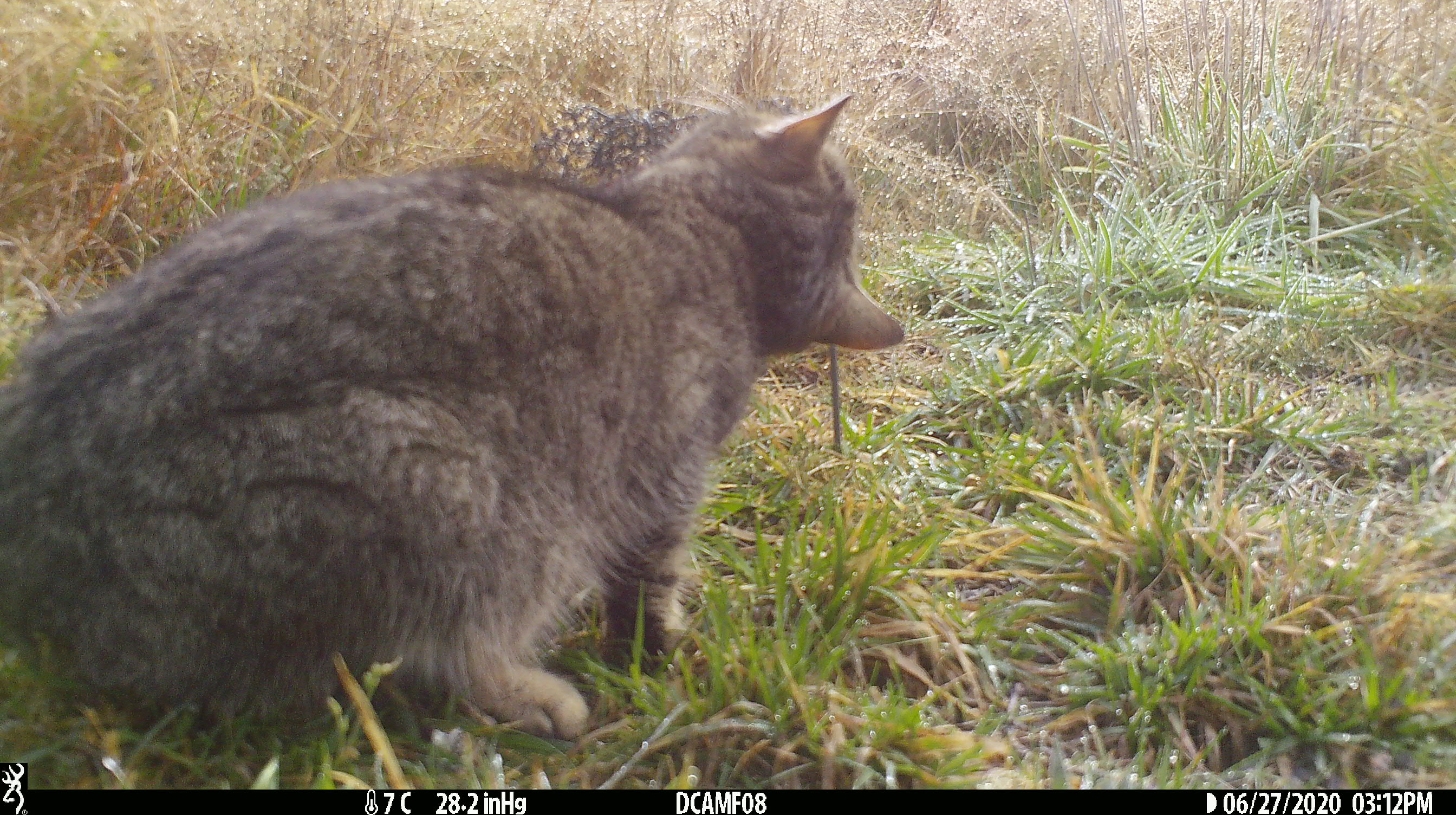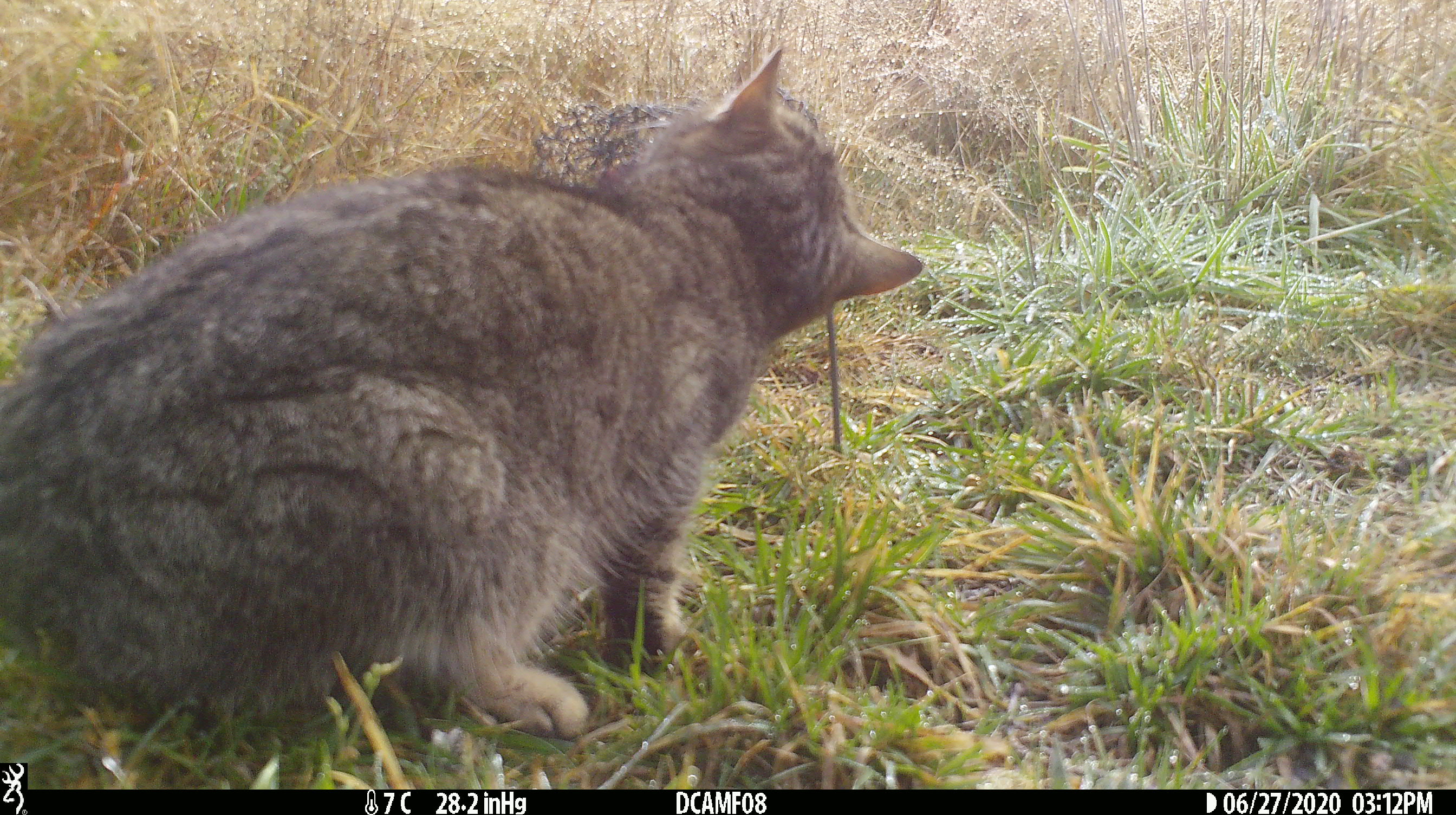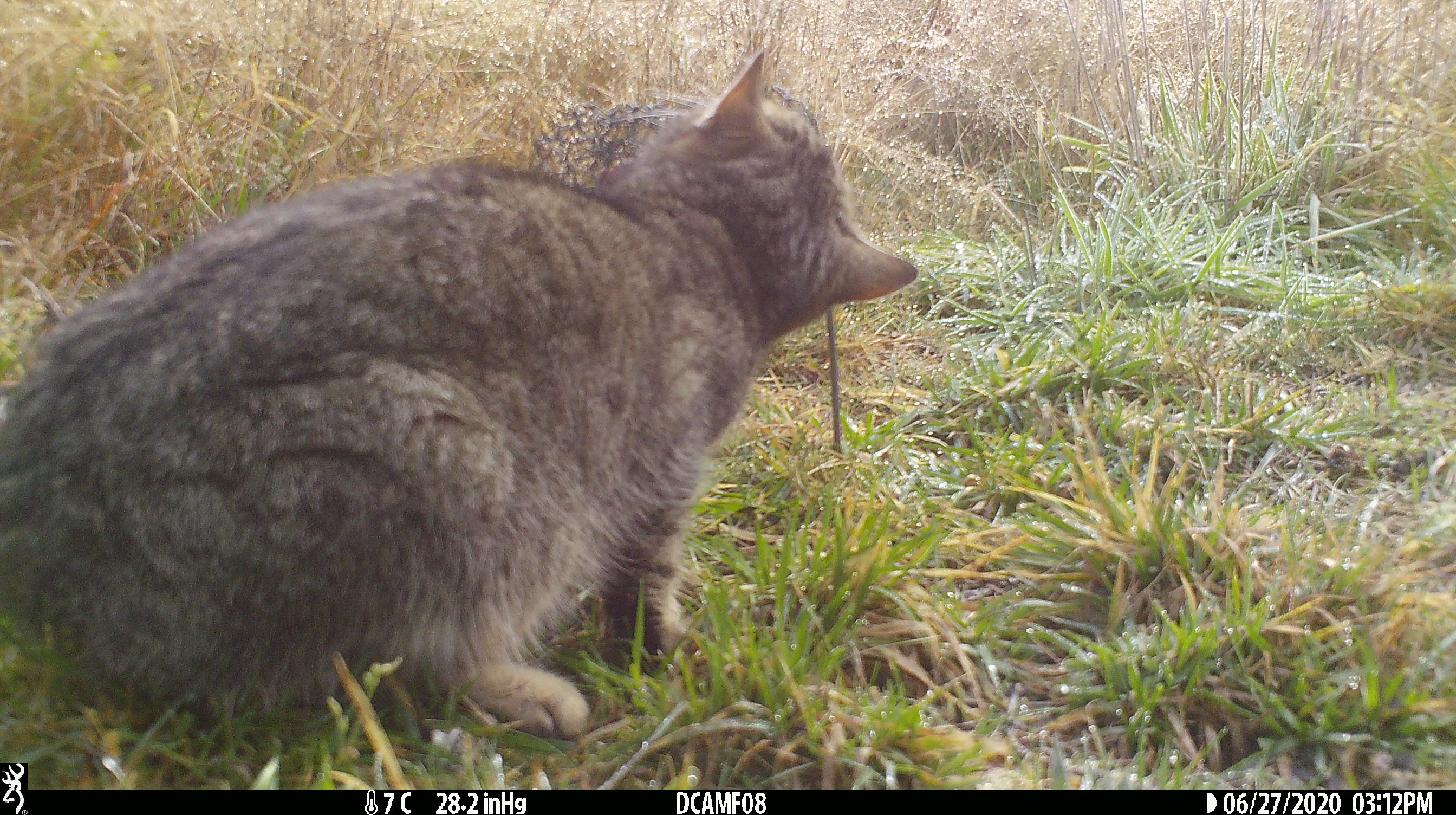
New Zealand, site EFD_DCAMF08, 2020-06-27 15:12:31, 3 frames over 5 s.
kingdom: Animalia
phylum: Chordata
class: Mammalia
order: Carnivora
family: Felidae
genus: Felis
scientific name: Felis catus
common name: domestic cat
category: cat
Cat (domestic cat) (Felis catus).